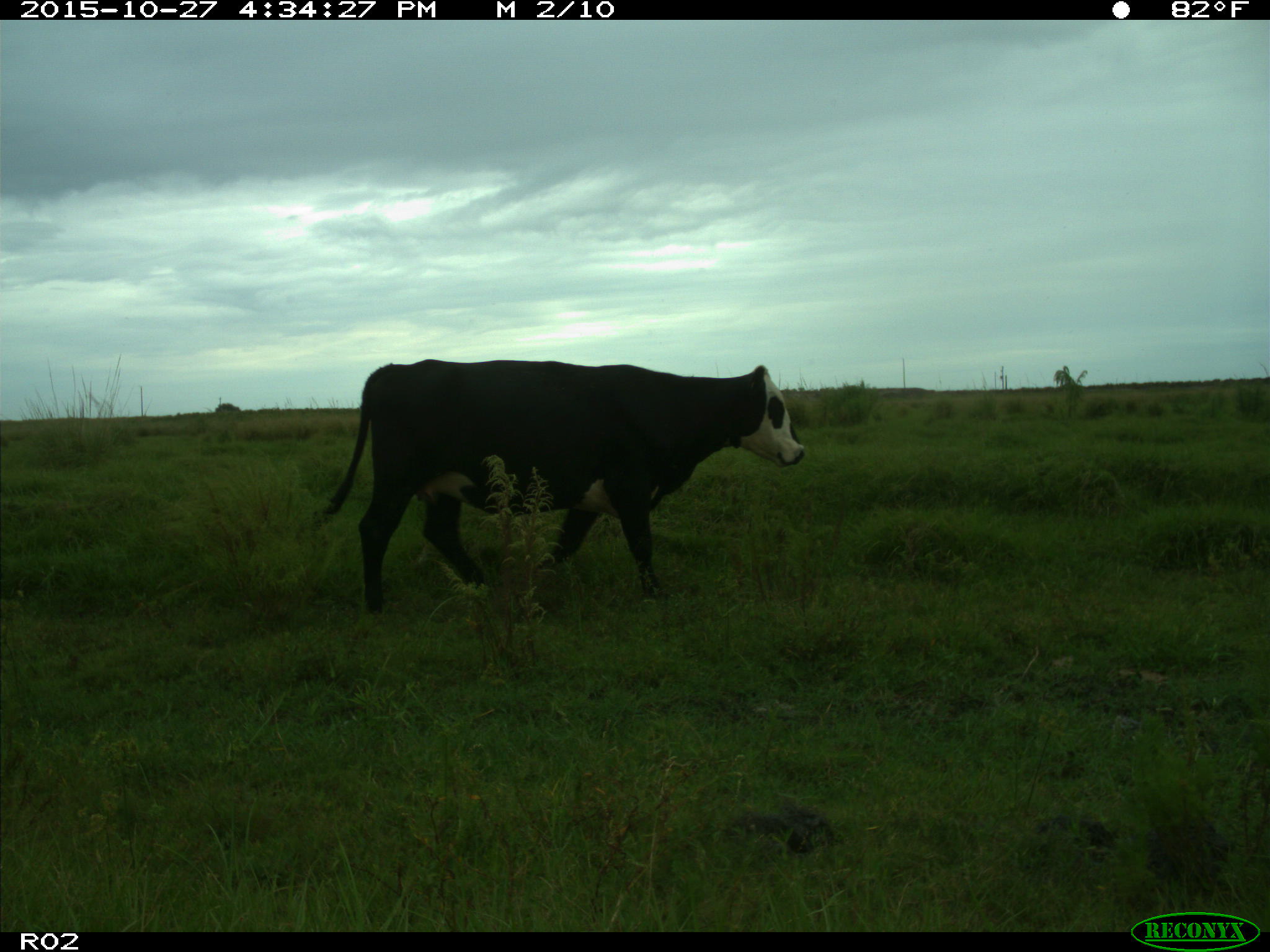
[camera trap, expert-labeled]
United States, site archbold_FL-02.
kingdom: Animalia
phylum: Chordata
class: Mammalia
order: Artiodactyla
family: Bovidae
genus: Bos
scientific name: Bos taurus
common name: domestic cow